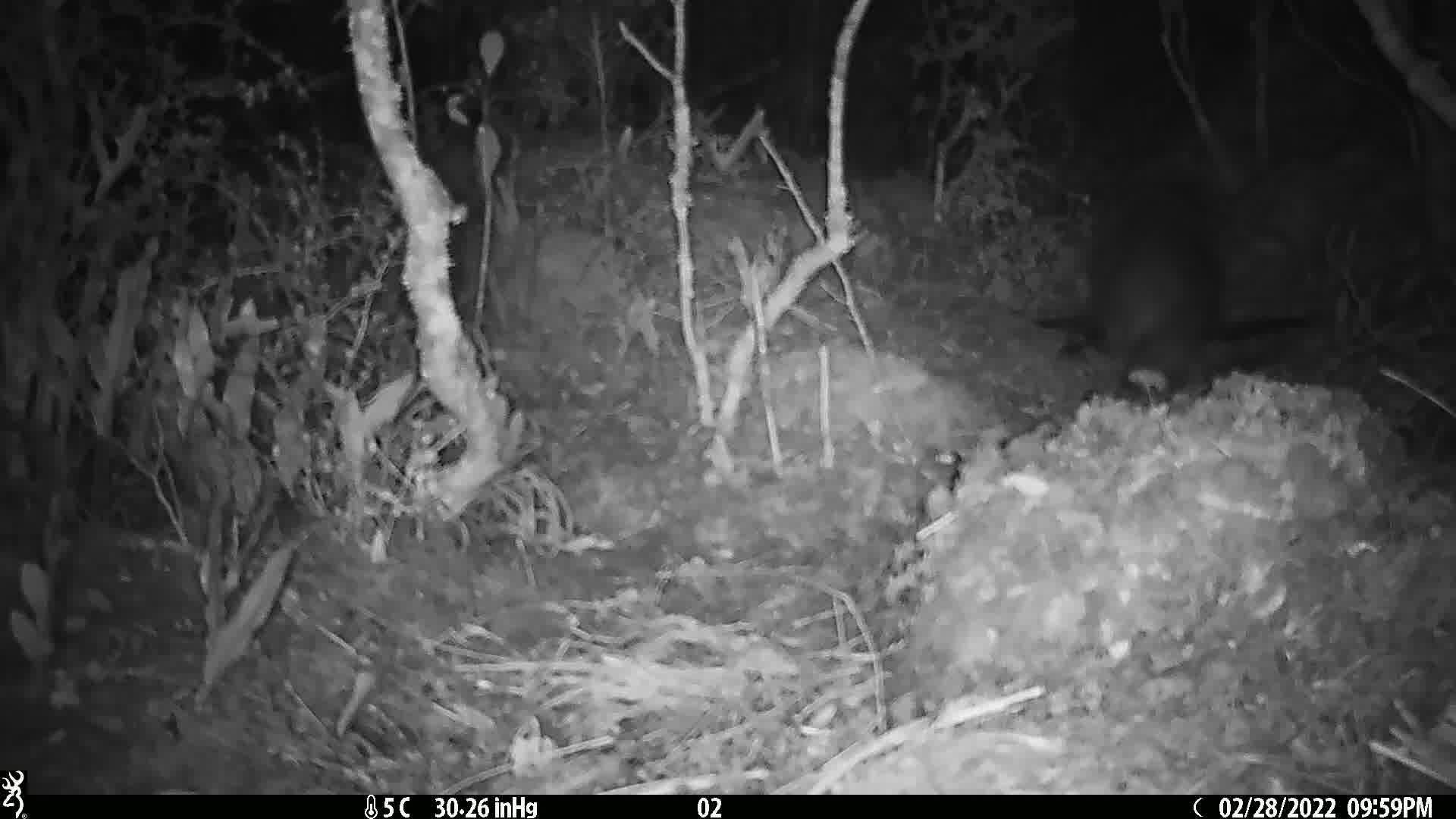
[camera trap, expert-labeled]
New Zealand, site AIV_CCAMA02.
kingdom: Animalia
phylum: Chordata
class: Mammalia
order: Carnivora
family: Otariidae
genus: Phocarctos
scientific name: Phocarctos hookeri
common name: new zealand sea lion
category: sealion